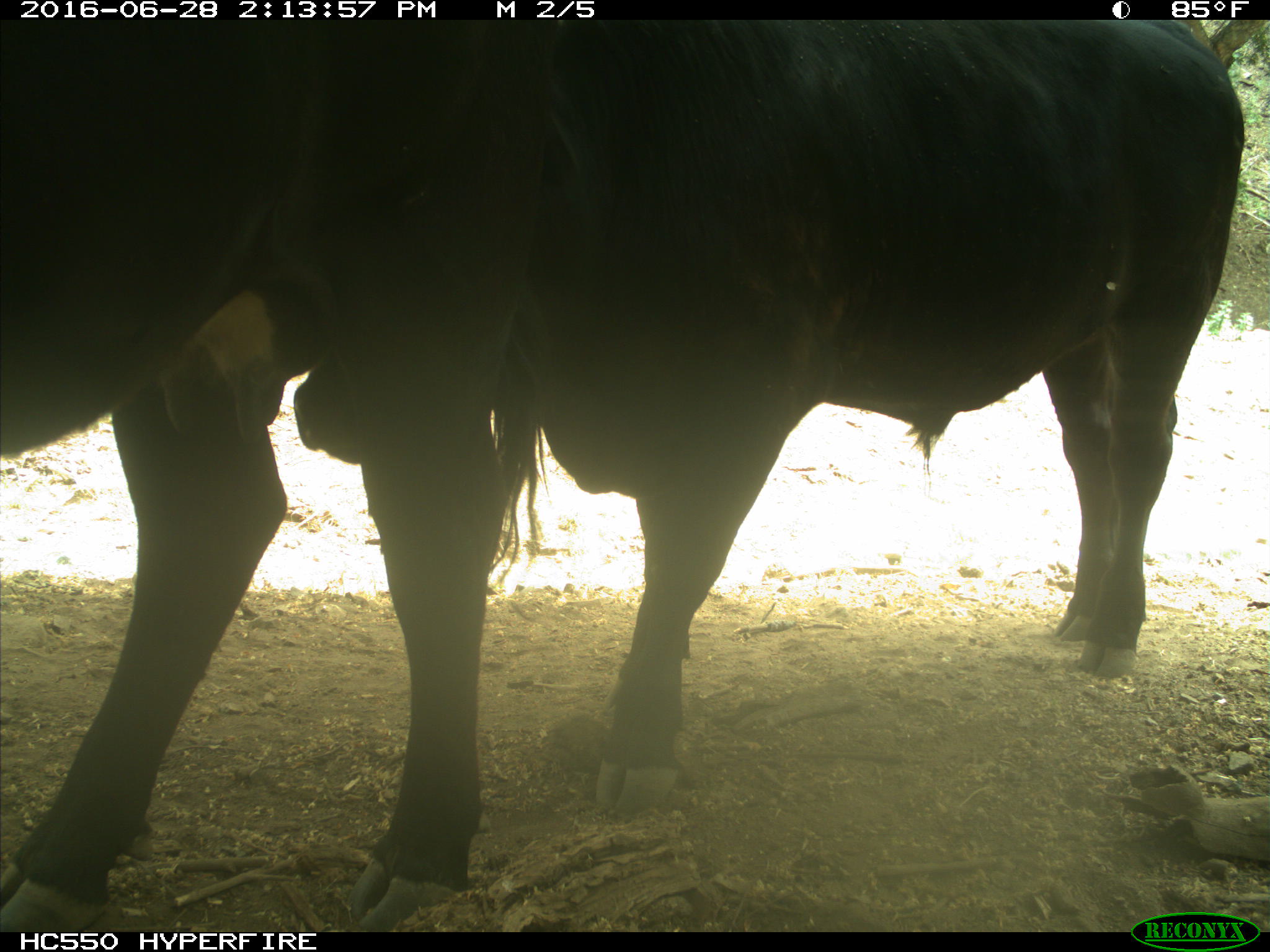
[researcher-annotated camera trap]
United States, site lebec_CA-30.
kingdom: Animalia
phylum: Chordata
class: Mammalia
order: Artiodactyla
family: Bovidae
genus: Bos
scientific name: Bos taurus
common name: domestic cow